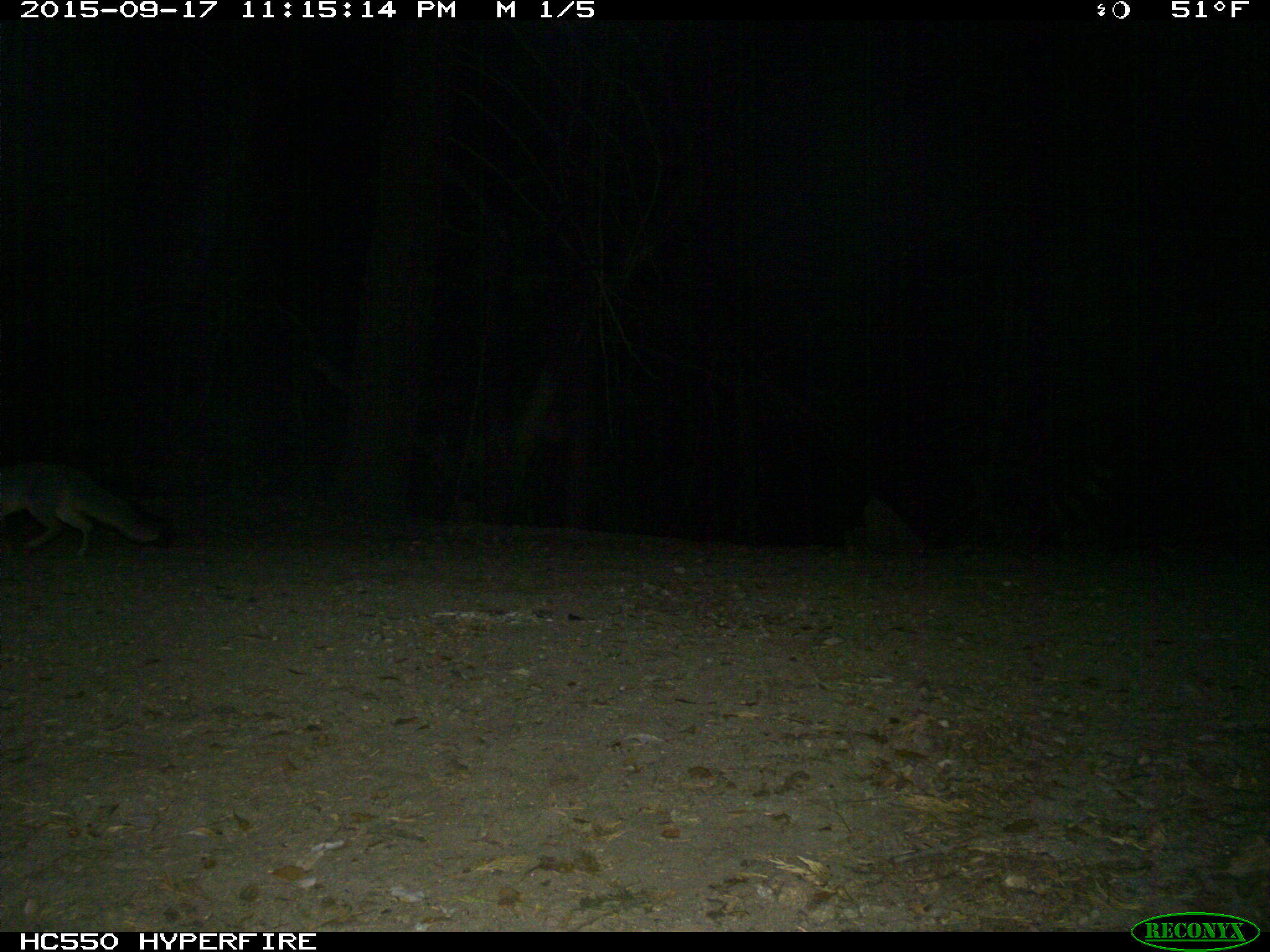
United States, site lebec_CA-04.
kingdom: Animalia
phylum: Chordata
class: Mammalia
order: Carnivora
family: Canidae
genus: Urocyon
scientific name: Urocyon cinereoargenteus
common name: gray fox